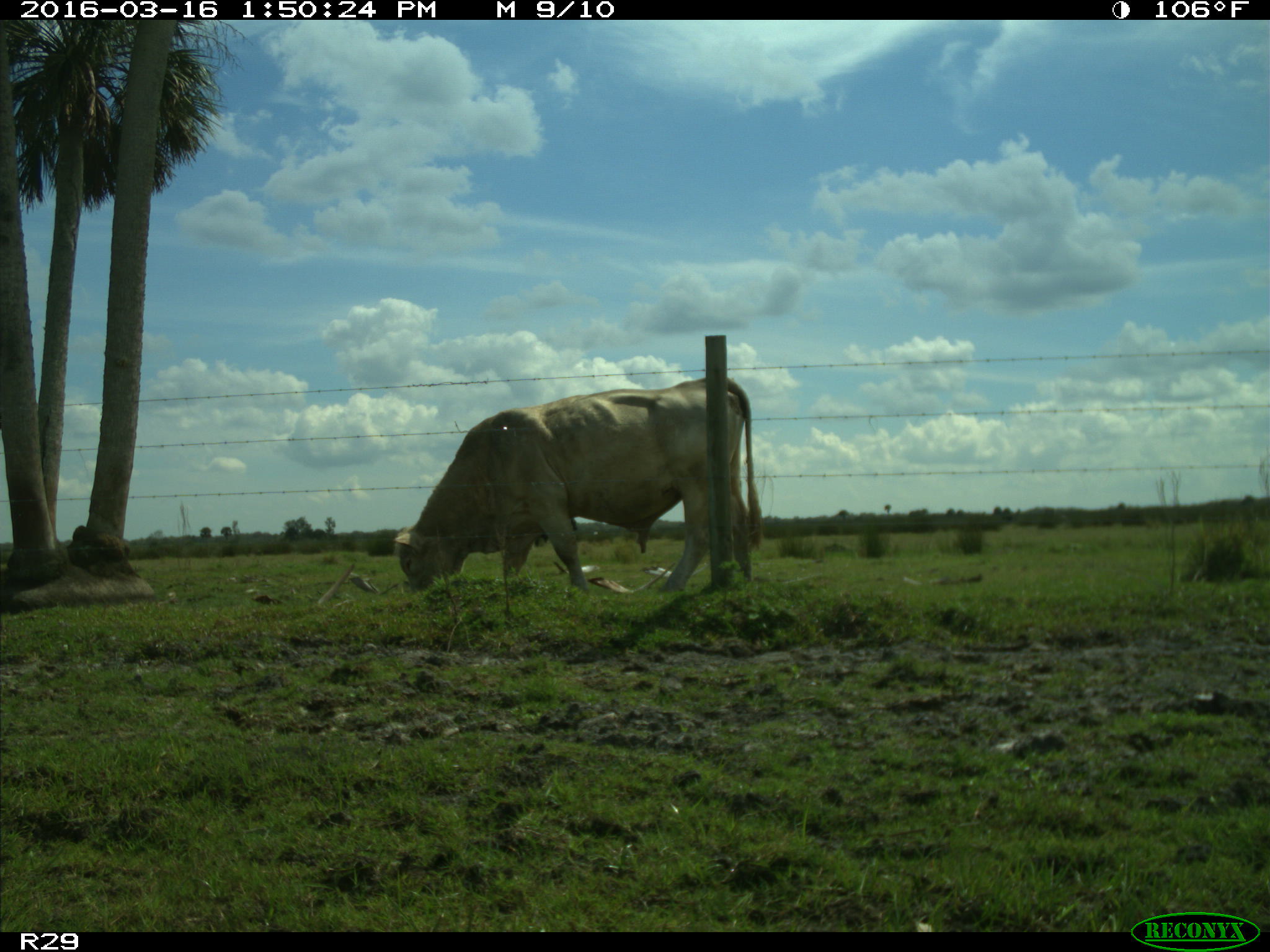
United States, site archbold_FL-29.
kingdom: Animalia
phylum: Chordata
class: Mammalia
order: Artiodactyla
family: Bovidae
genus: Bos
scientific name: Bos taurus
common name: domestic cow